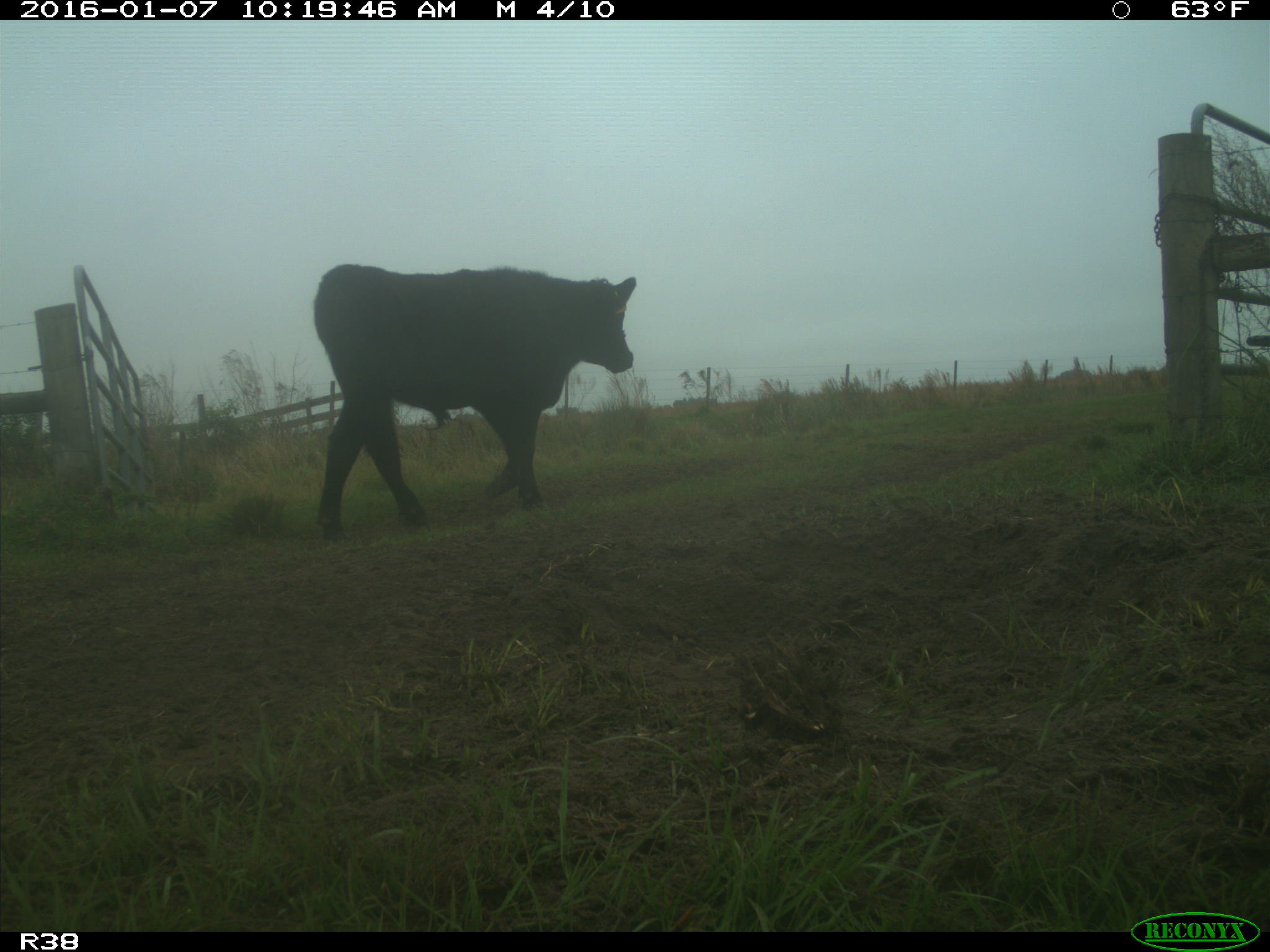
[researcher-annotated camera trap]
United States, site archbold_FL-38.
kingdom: Animalia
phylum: Chordata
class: Mammalia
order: Artiodactyla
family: Bovidae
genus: Bos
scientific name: Bos taurus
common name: domestic cow